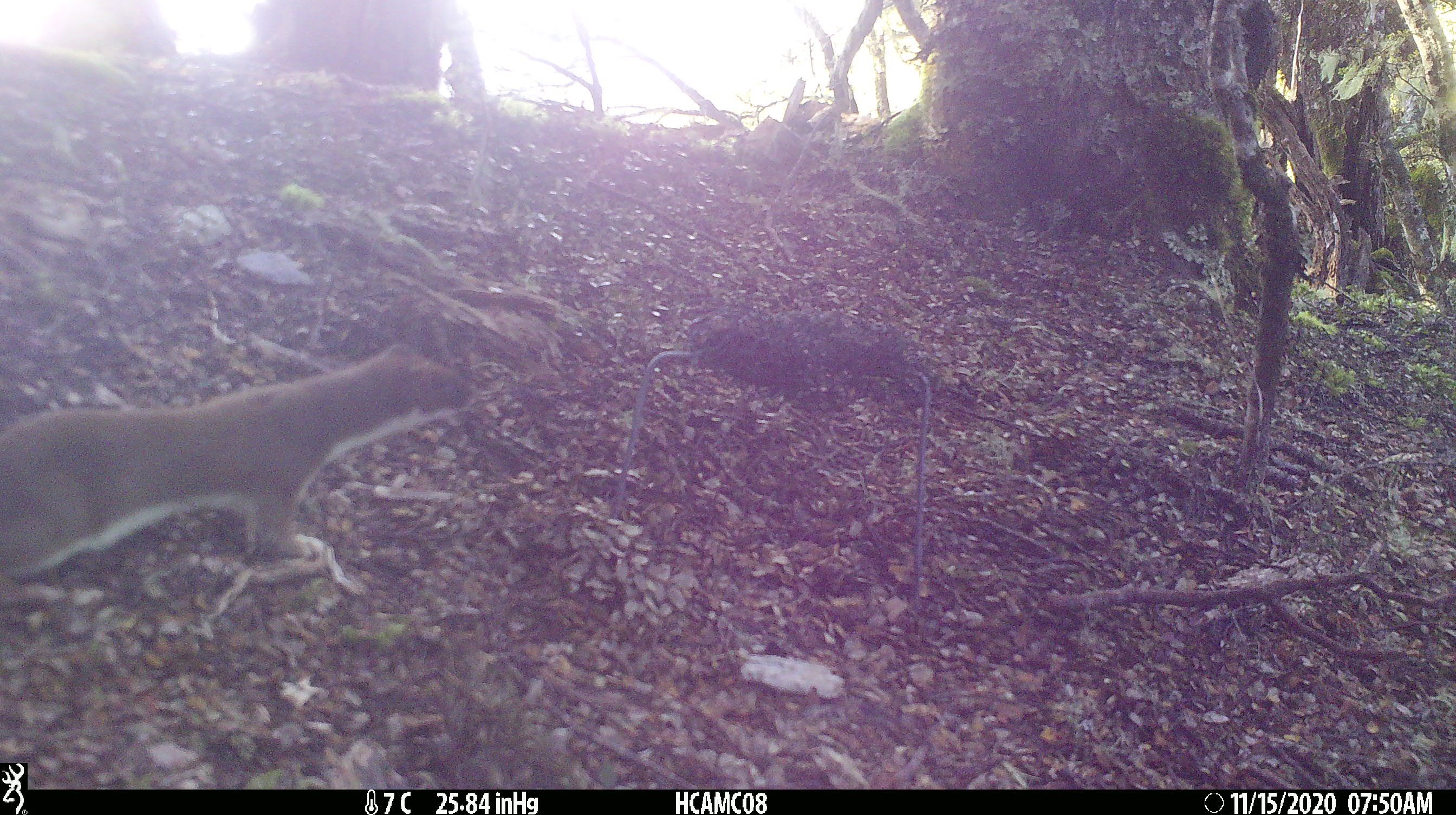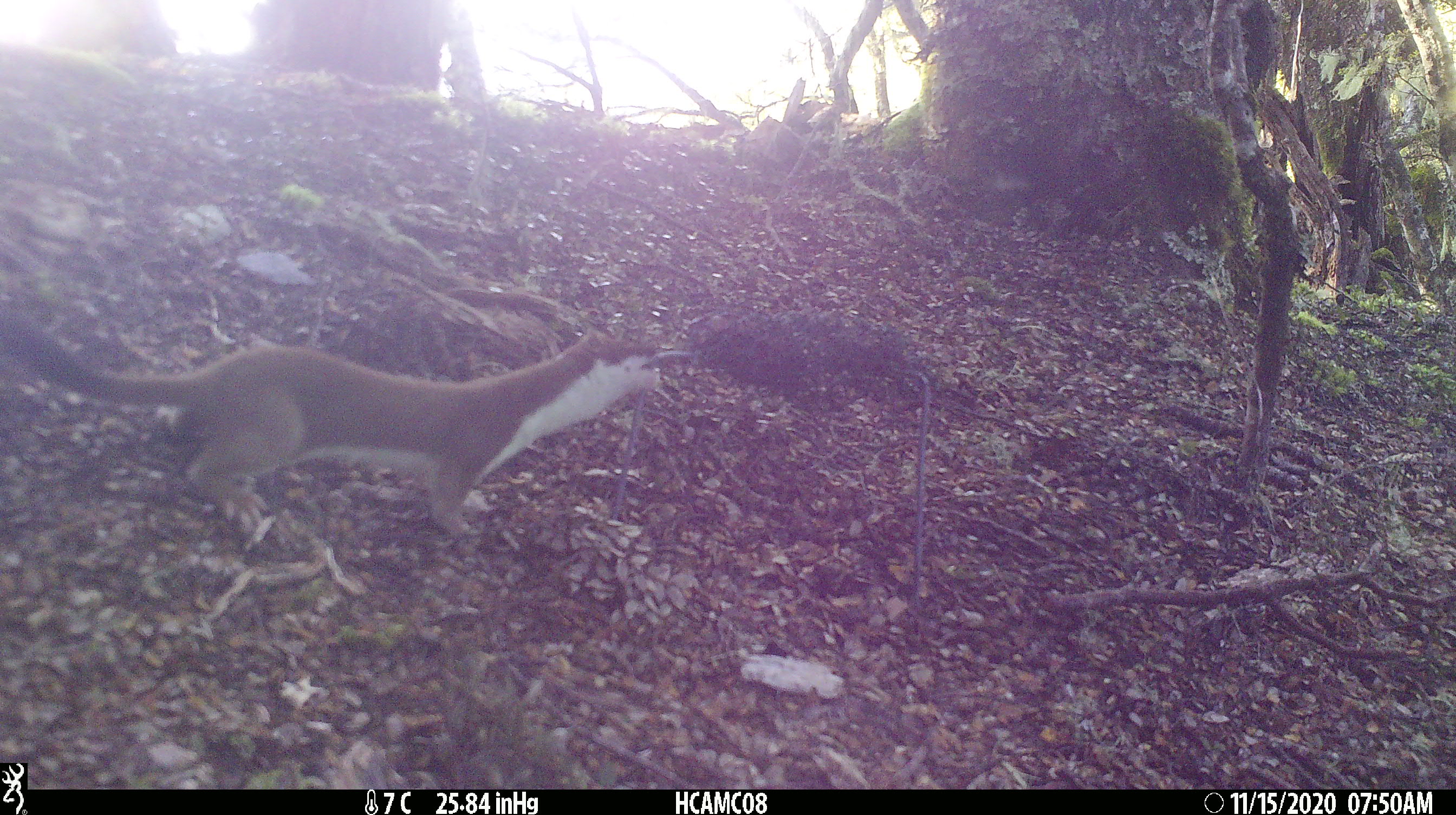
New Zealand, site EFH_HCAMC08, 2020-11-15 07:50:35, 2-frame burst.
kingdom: Animalia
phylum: Chordata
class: Mammalia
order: Carnivora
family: Mustelidae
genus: Mustela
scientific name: Mustela erminea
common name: stoat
Stoat (Mustela erminea).